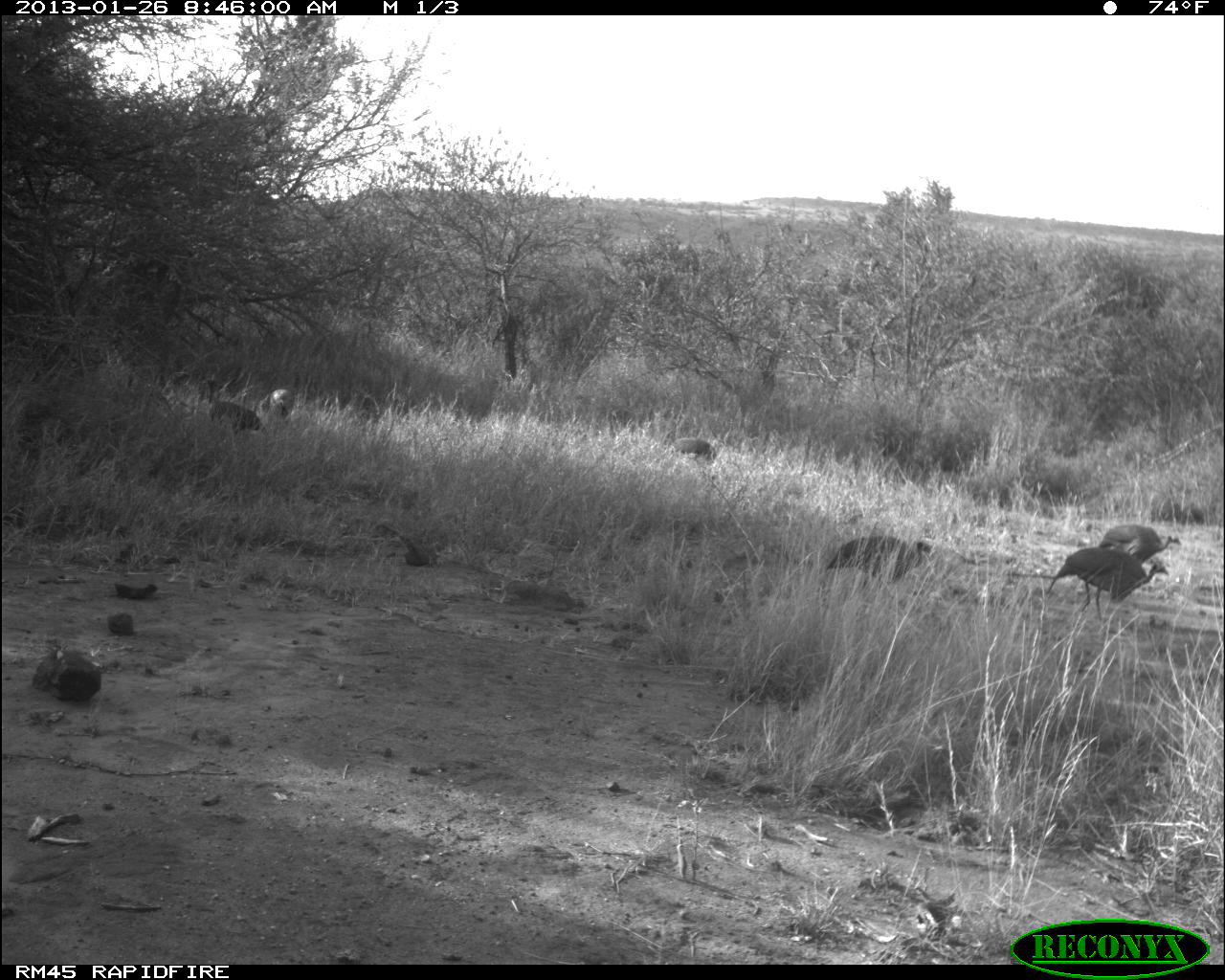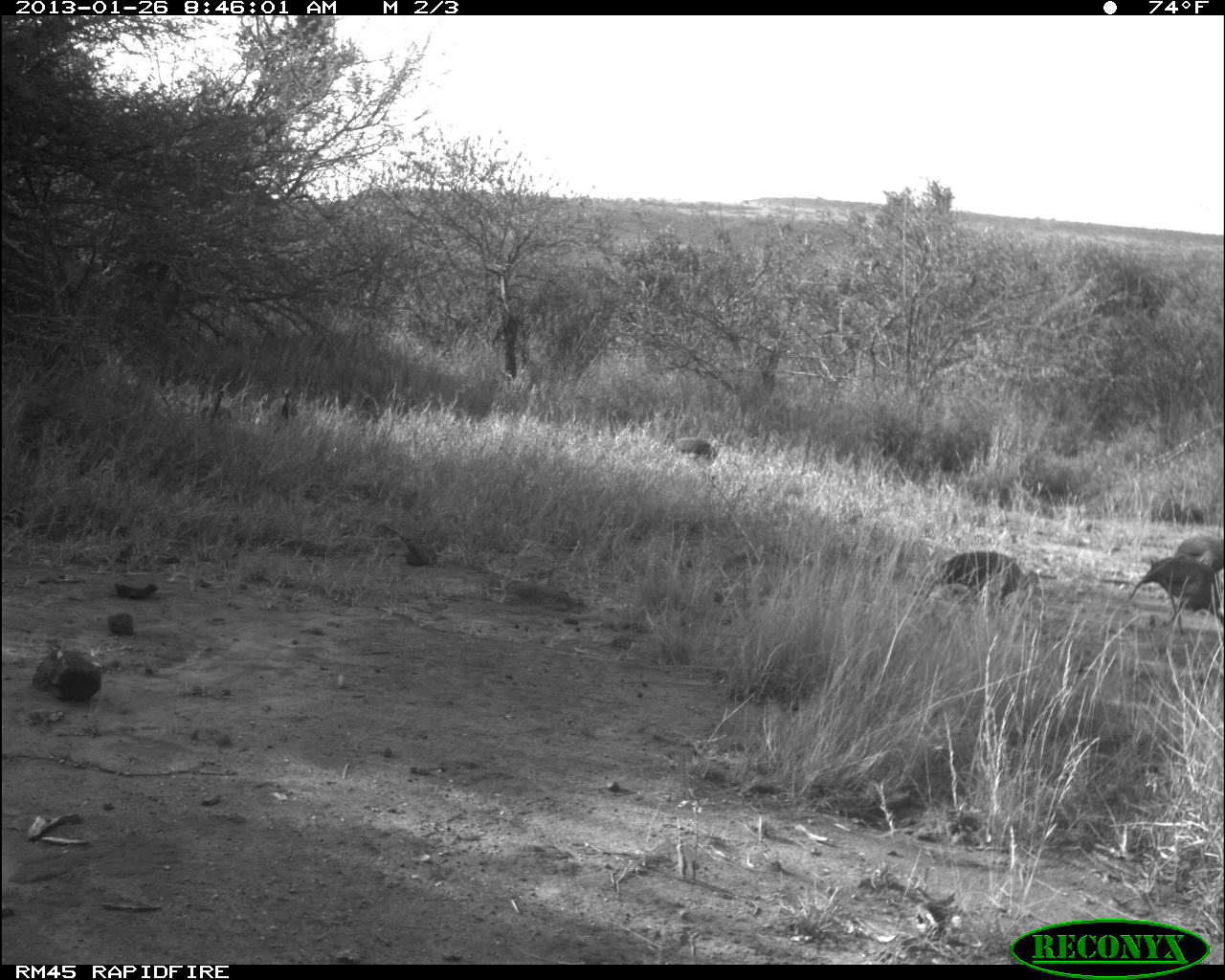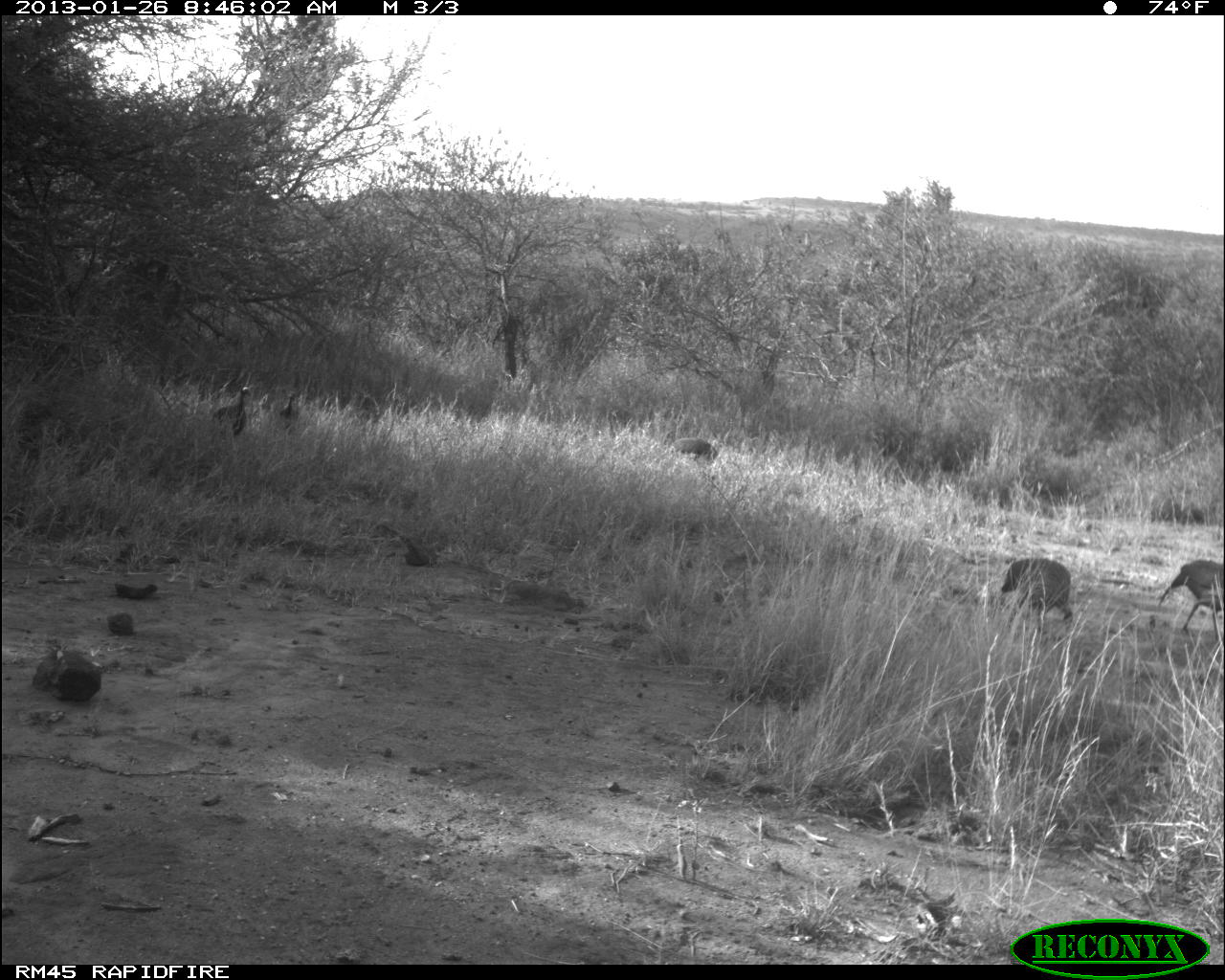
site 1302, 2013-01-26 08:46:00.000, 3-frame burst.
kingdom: Animalia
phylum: Chordata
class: Aves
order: Galliformes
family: Numididae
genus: Acryllium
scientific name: Acryllium vulturinum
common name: vulturine guineafowl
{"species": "Acryllium vulturinum (vulturine guineafowl)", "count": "6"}